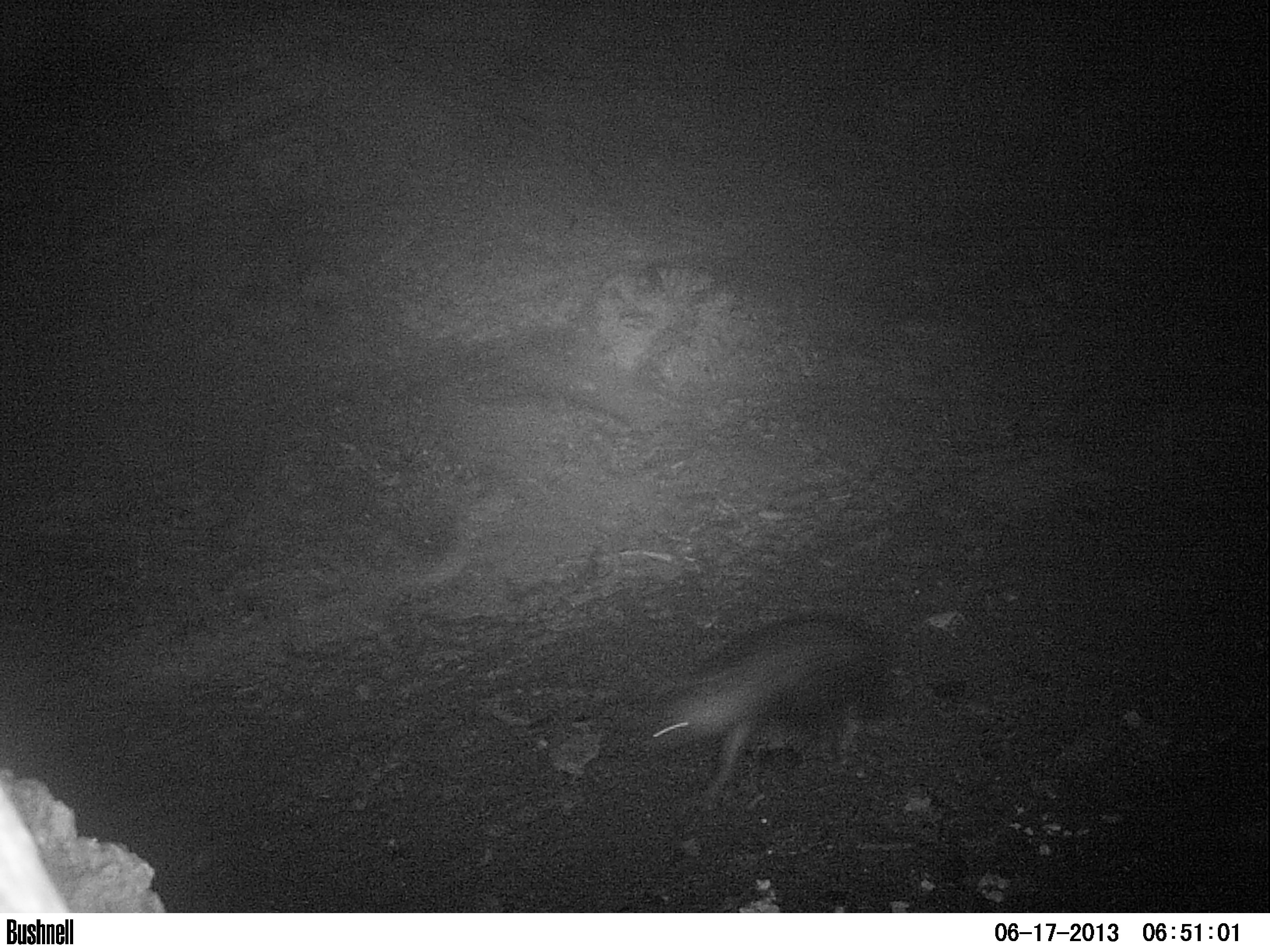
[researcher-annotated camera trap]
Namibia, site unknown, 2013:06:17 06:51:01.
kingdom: Animalia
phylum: Chordata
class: Mammalia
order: Carnivora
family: Hyaenidae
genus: Parahyaena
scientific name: Parahyaena brunnea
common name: brown hyena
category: hyaena brunnea